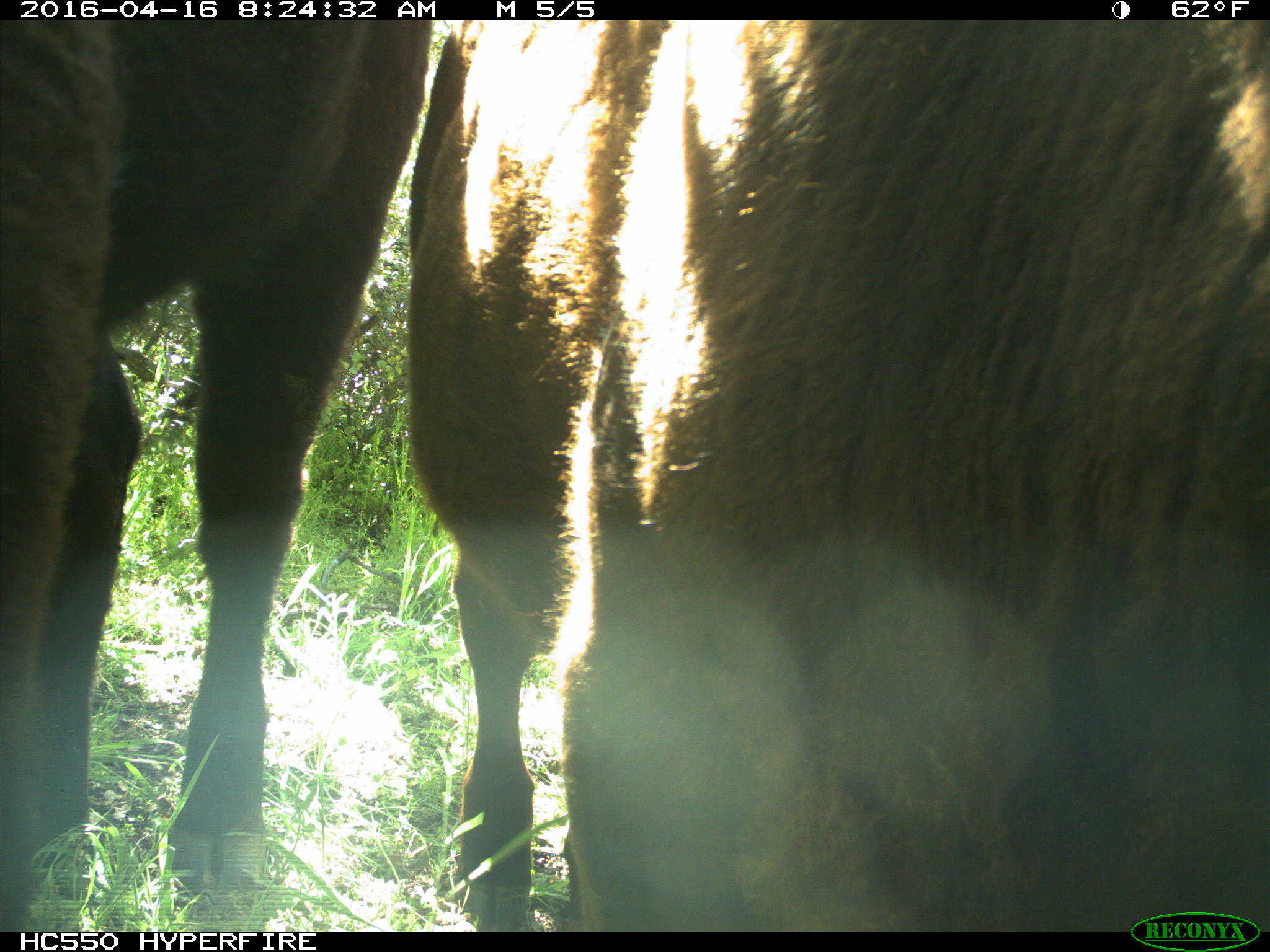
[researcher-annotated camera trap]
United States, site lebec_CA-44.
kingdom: Animalia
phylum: Chordata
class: Mammalia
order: Artiodactyla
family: Bovidae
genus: Bos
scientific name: Bos taurus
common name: domestic cow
Bos taurus (domestic cow).